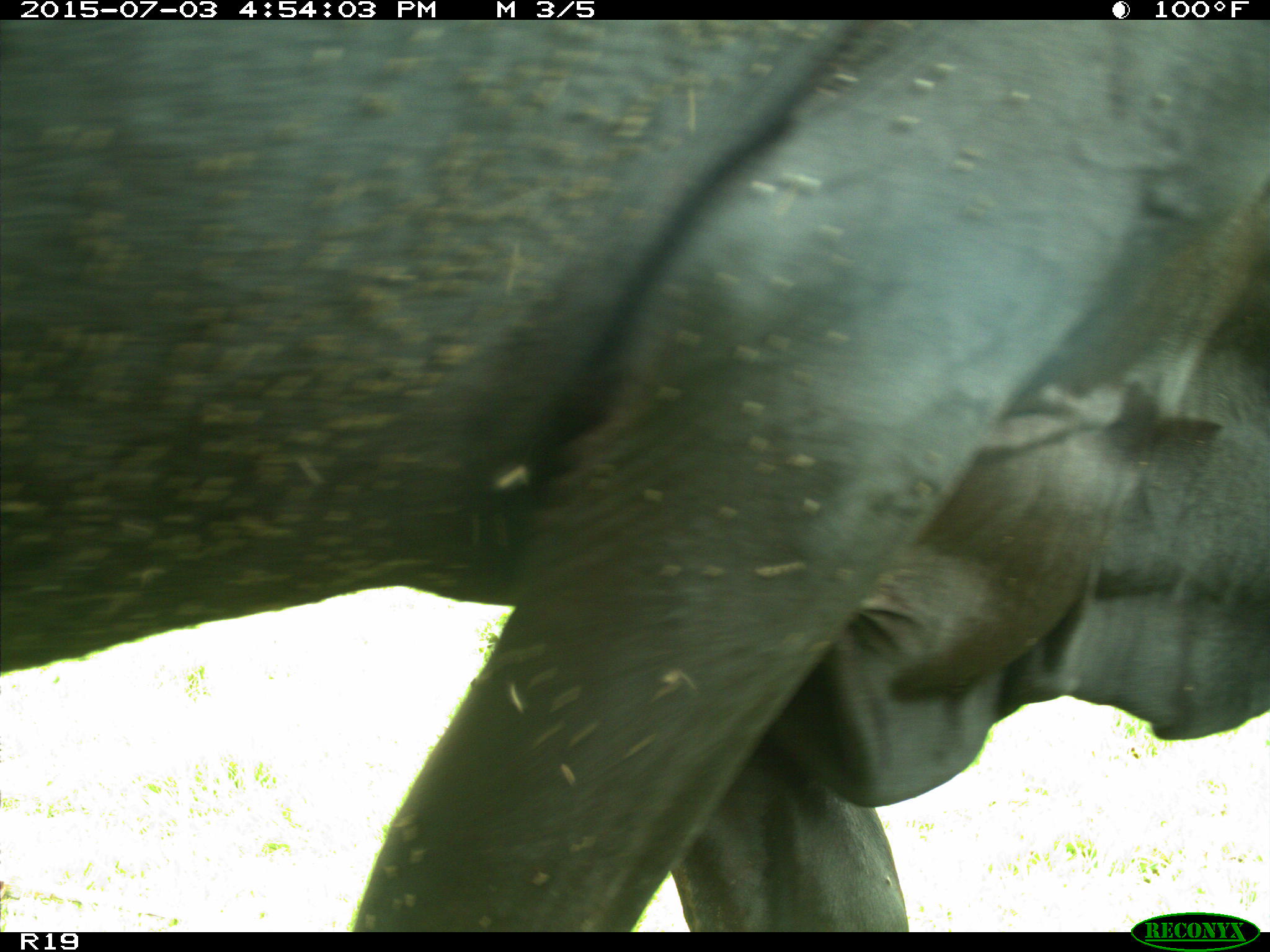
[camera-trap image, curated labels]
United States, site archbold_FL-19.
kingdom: Animalia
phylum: Chordata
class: Mammalia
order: Artiodactyla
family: Bovidae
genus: Bos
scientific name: Bos taurus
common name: domestic cow